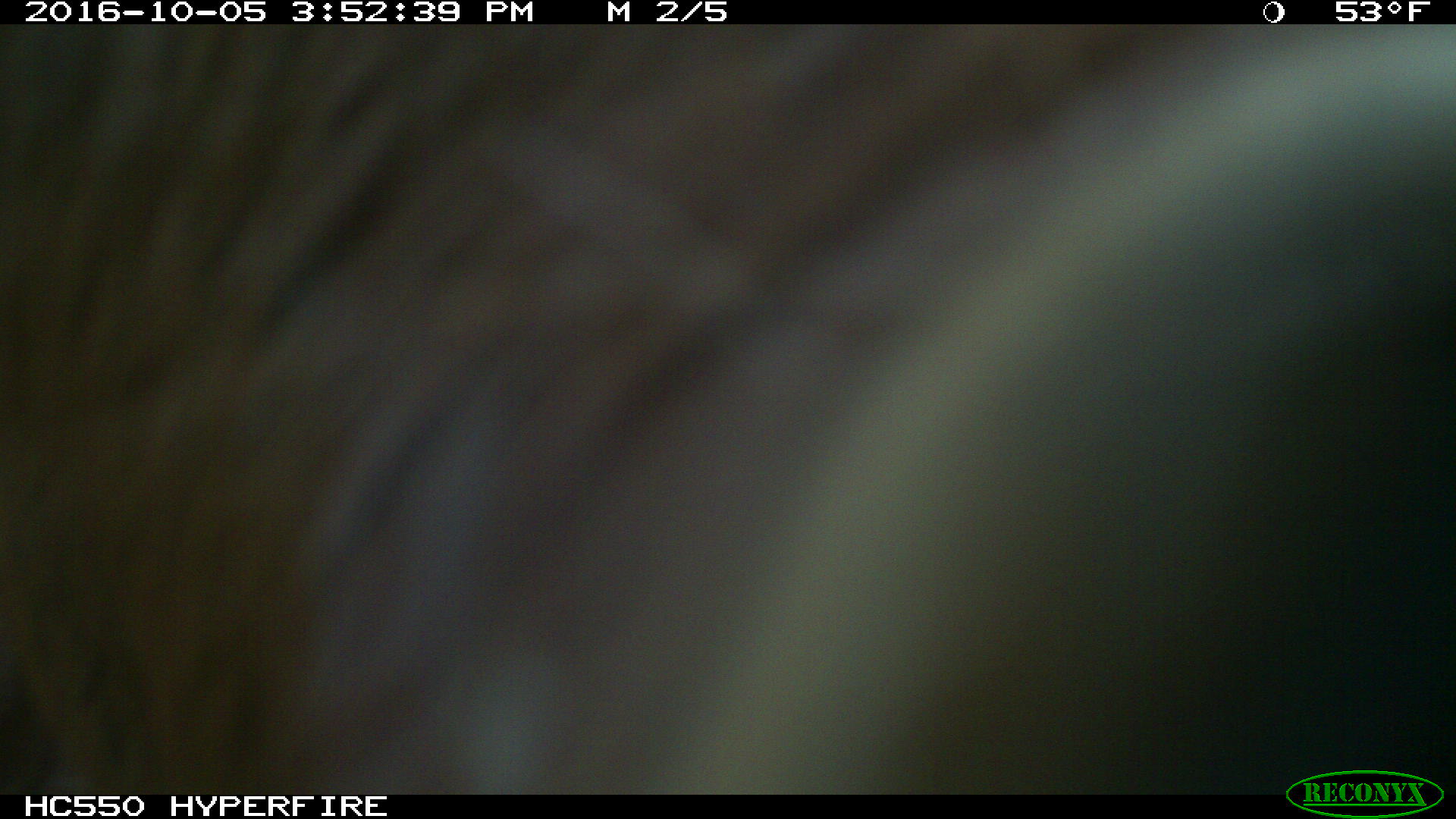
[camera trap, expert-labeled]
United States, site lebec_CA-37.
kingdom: Animalia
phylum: Chordata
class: Mammalia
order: Artiodactyla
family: Bovidae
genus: Bos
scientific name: Bos taurus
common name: domestic cow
Bos taurus (domestic cow).